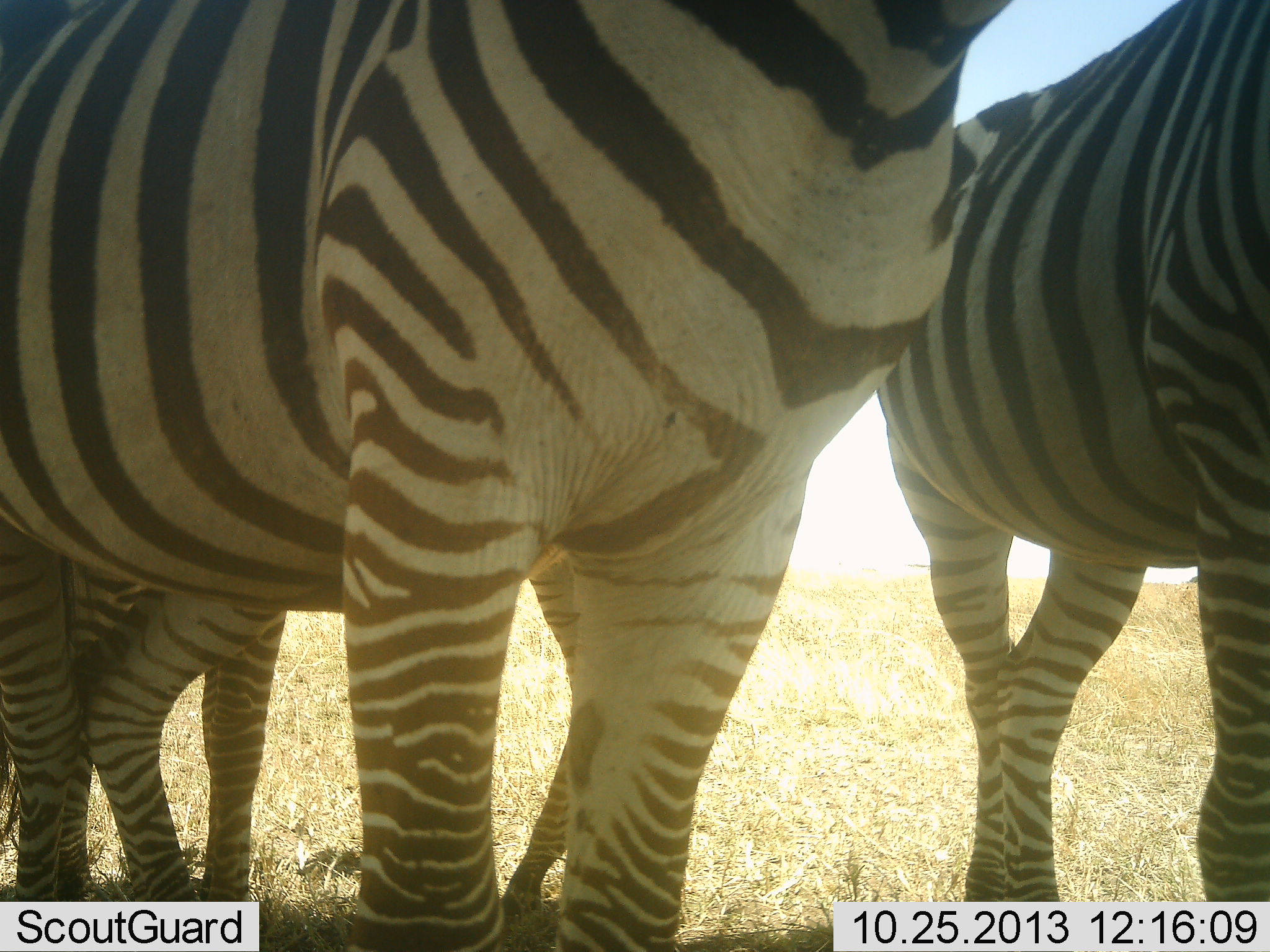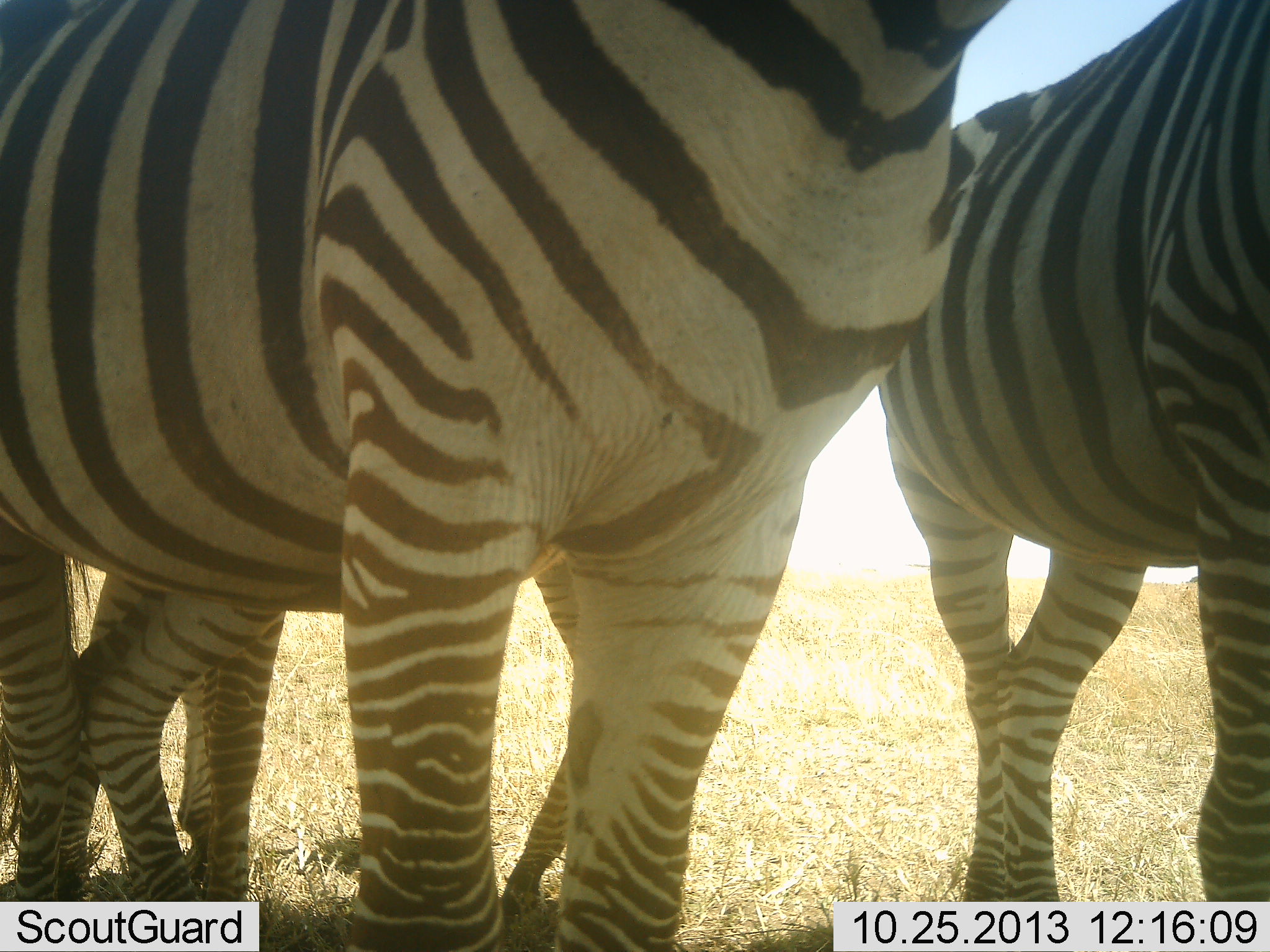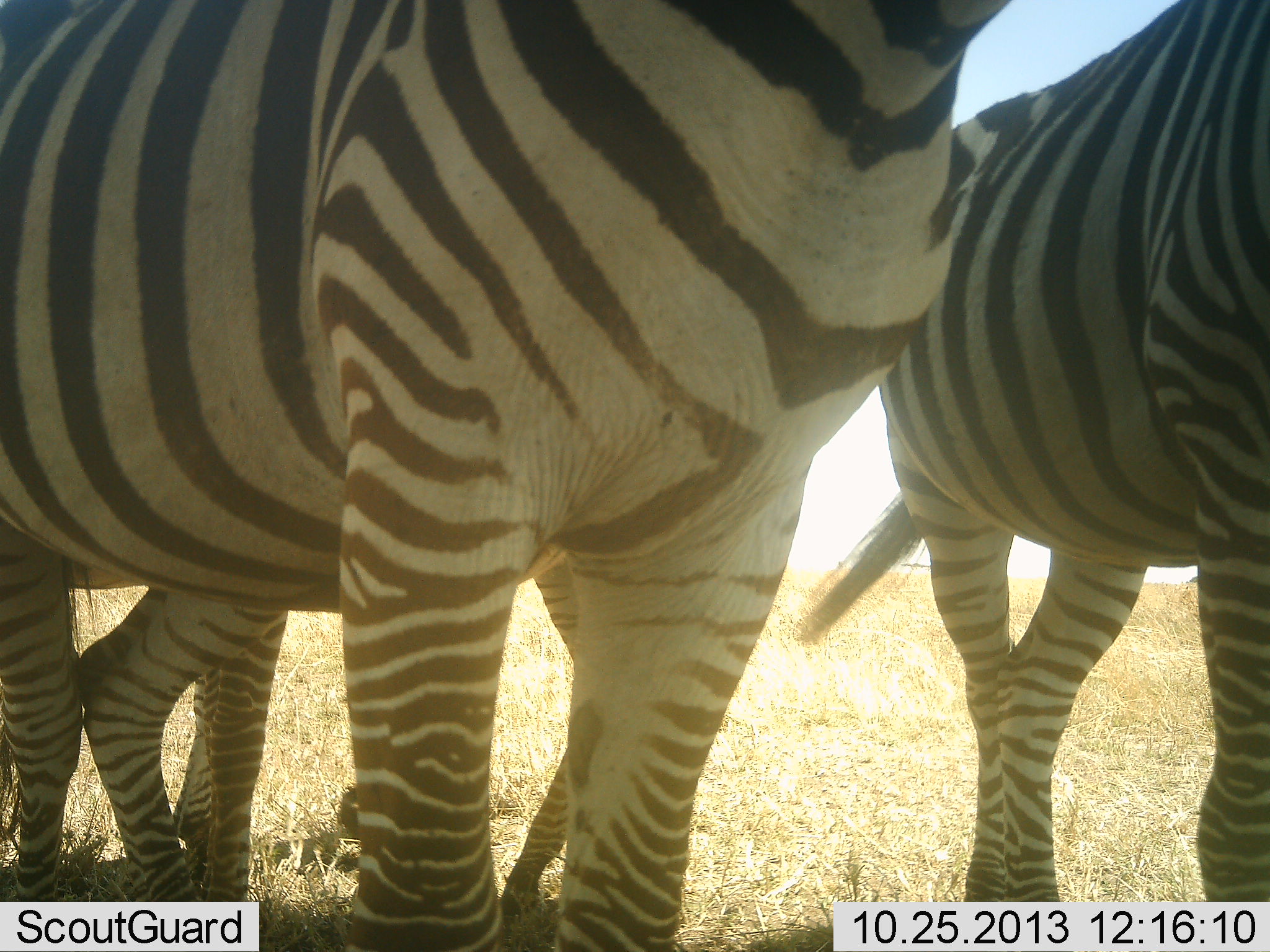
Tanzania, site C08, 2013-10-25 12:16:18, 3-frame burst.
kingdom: Animalia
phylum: Chordata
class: Mammalia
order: Perissodactyla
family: Equidae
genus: Equus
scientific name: Equus quagga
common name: plains zebra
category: zebra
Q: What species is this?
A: Zebra (plains zebra) (Equus quagga).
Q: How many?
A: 3.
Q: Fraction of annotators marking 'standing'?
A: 100%.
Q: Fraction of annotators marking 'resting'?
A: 0%.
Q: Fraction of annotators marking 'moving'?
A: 0%.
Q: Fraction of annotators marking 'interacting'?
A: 0%.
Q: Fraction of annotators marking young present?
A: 10%.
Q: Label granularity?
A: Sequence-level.